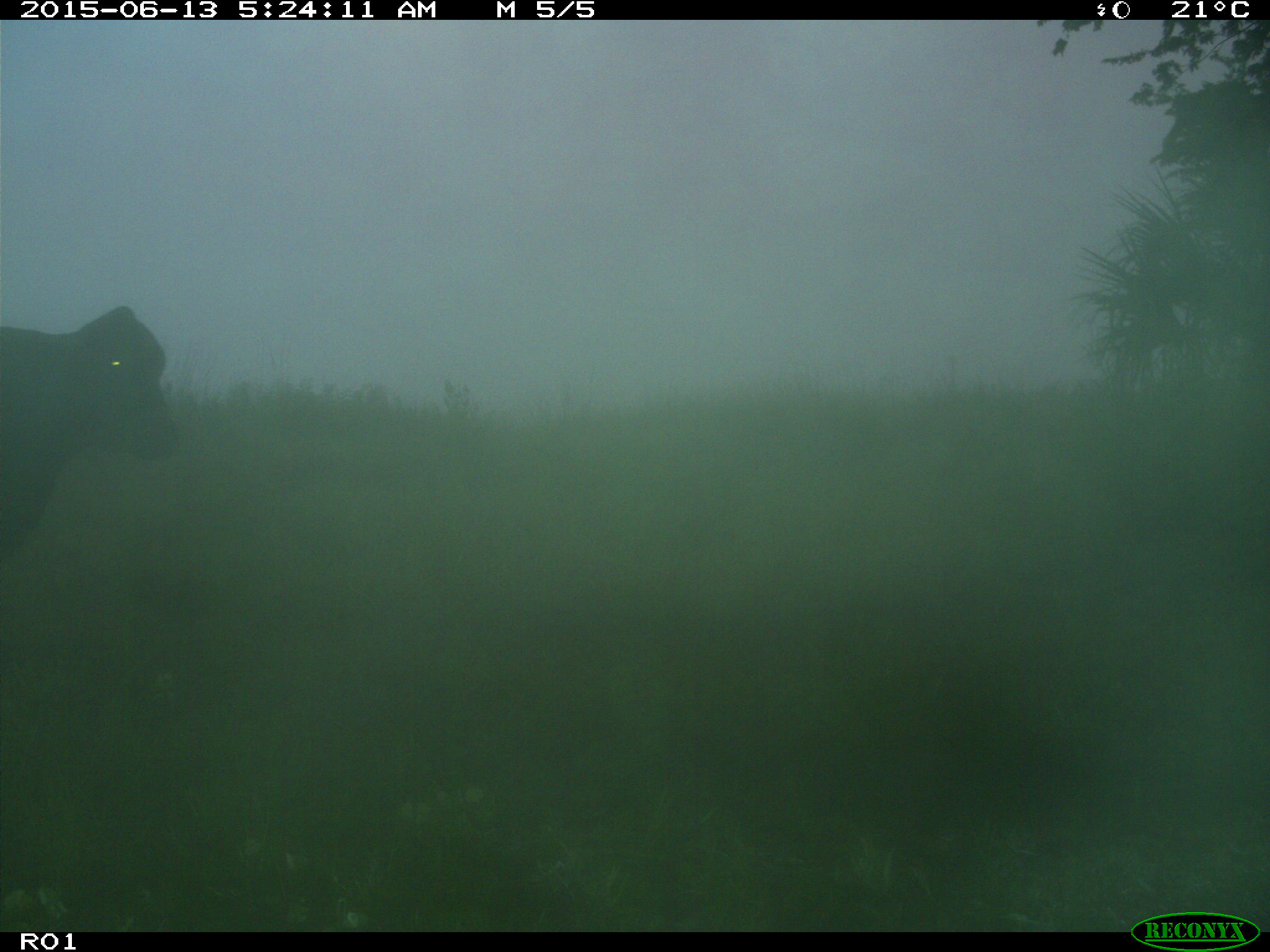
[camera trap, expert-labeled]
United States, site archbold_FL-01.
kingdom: Animalia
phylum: Chordata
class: Mammalia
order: Artiodactyla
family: Bovidae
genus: Bos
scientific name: Bos taurus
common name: domestic cow